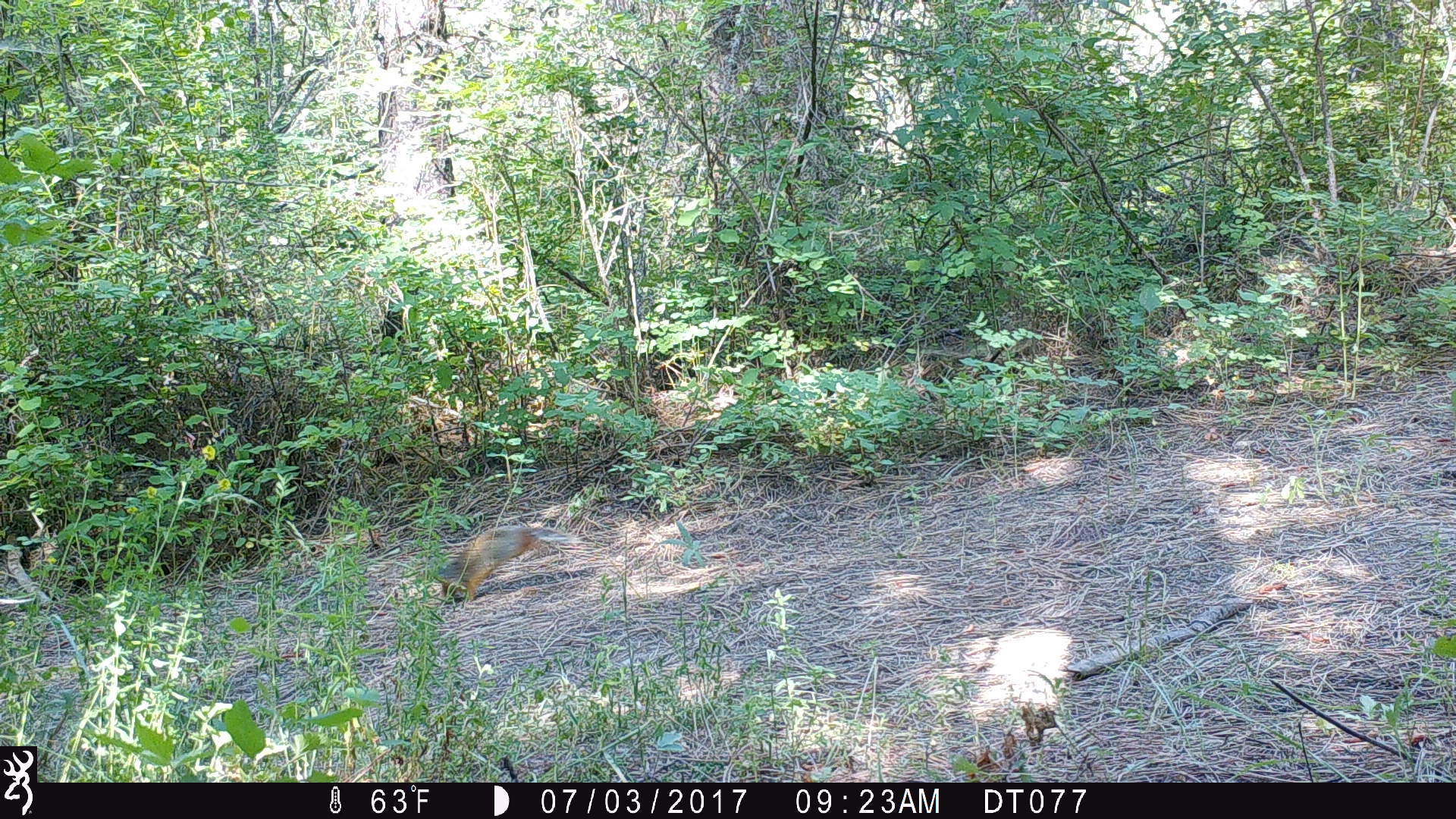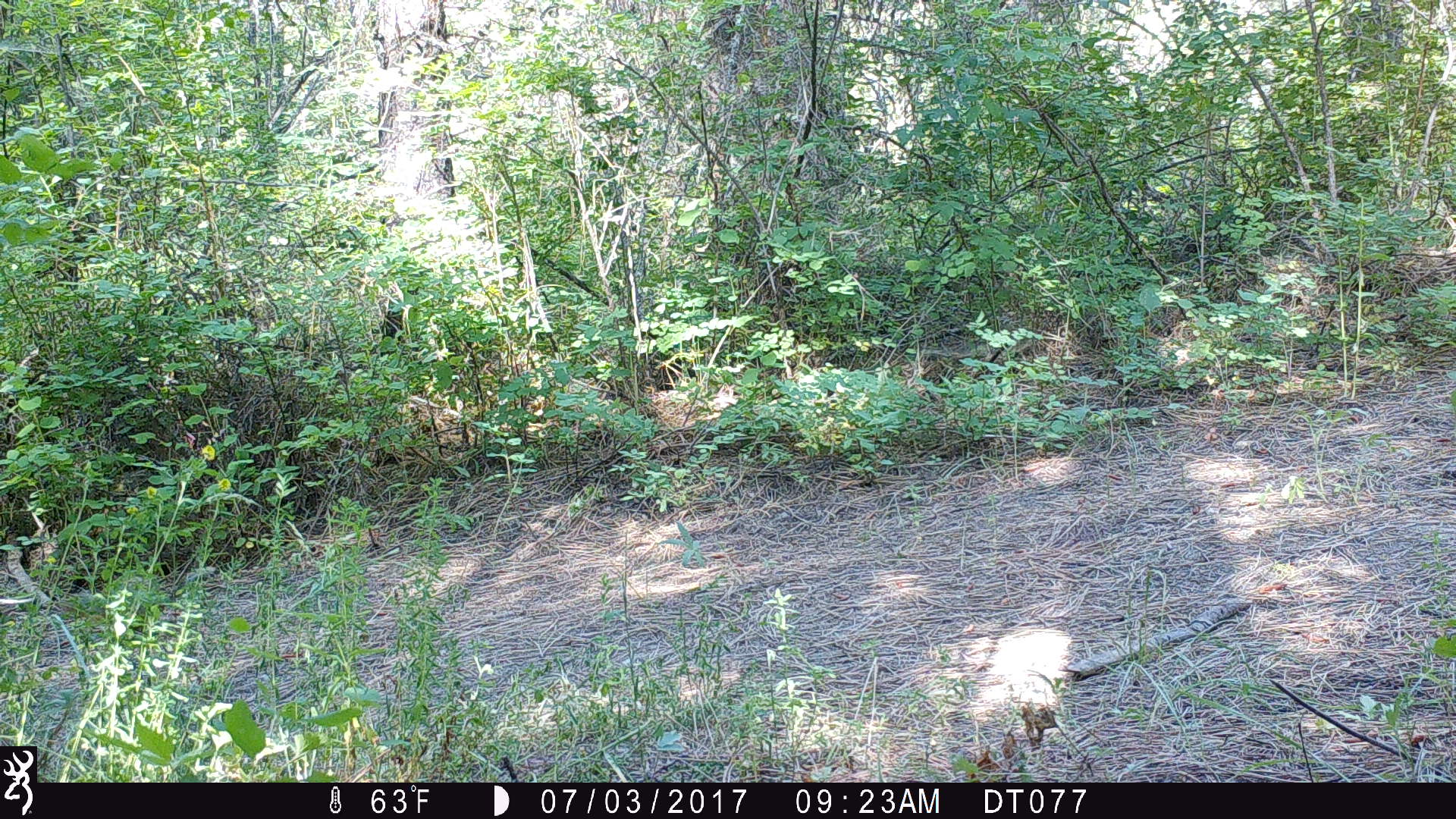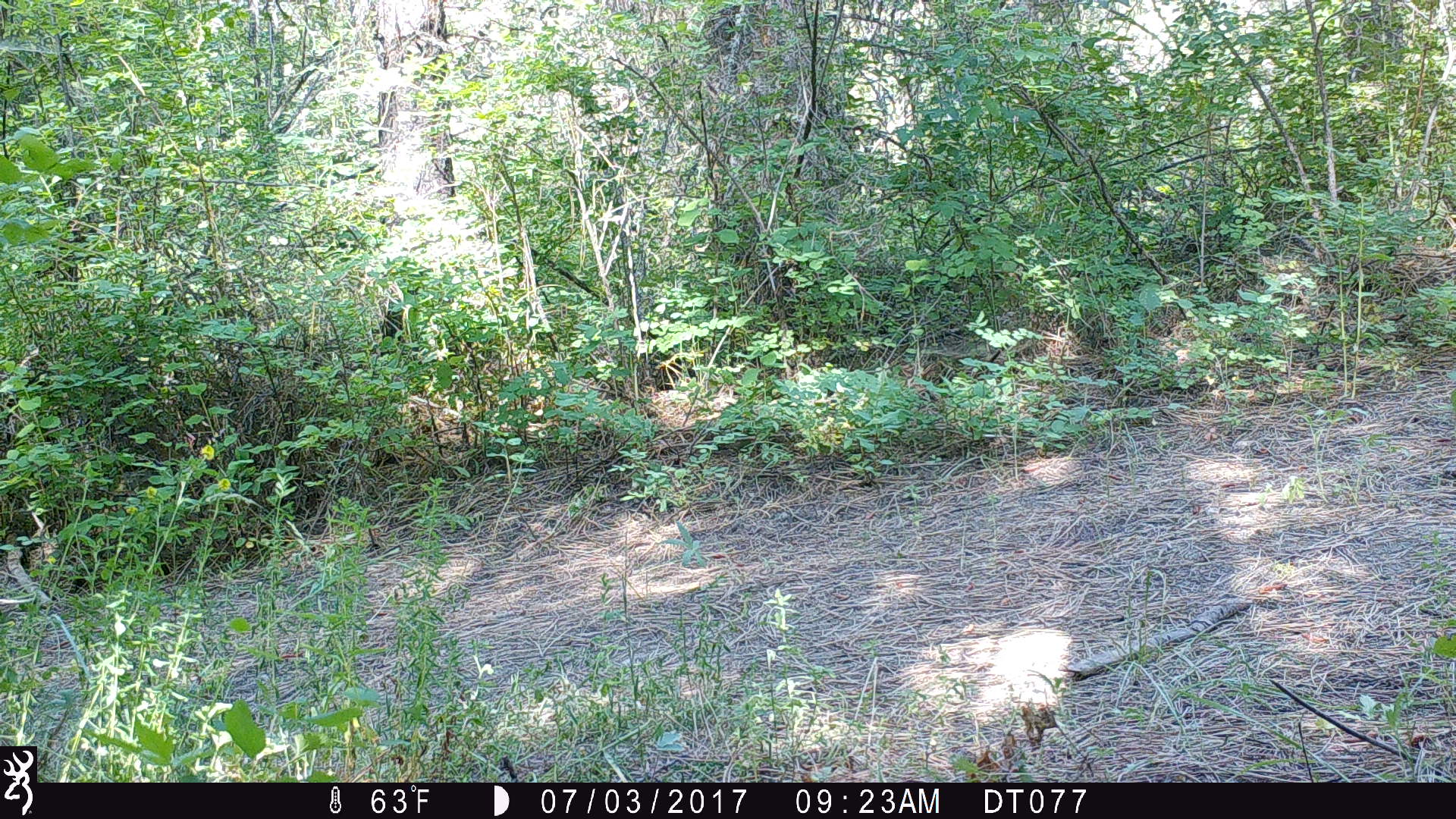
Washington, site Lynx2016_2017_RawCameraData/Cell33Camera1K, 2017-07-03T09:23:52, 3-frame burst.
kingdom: Animalia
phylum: Chordata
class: Mammalia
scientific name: Mammalia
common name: small mammal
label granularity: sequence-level